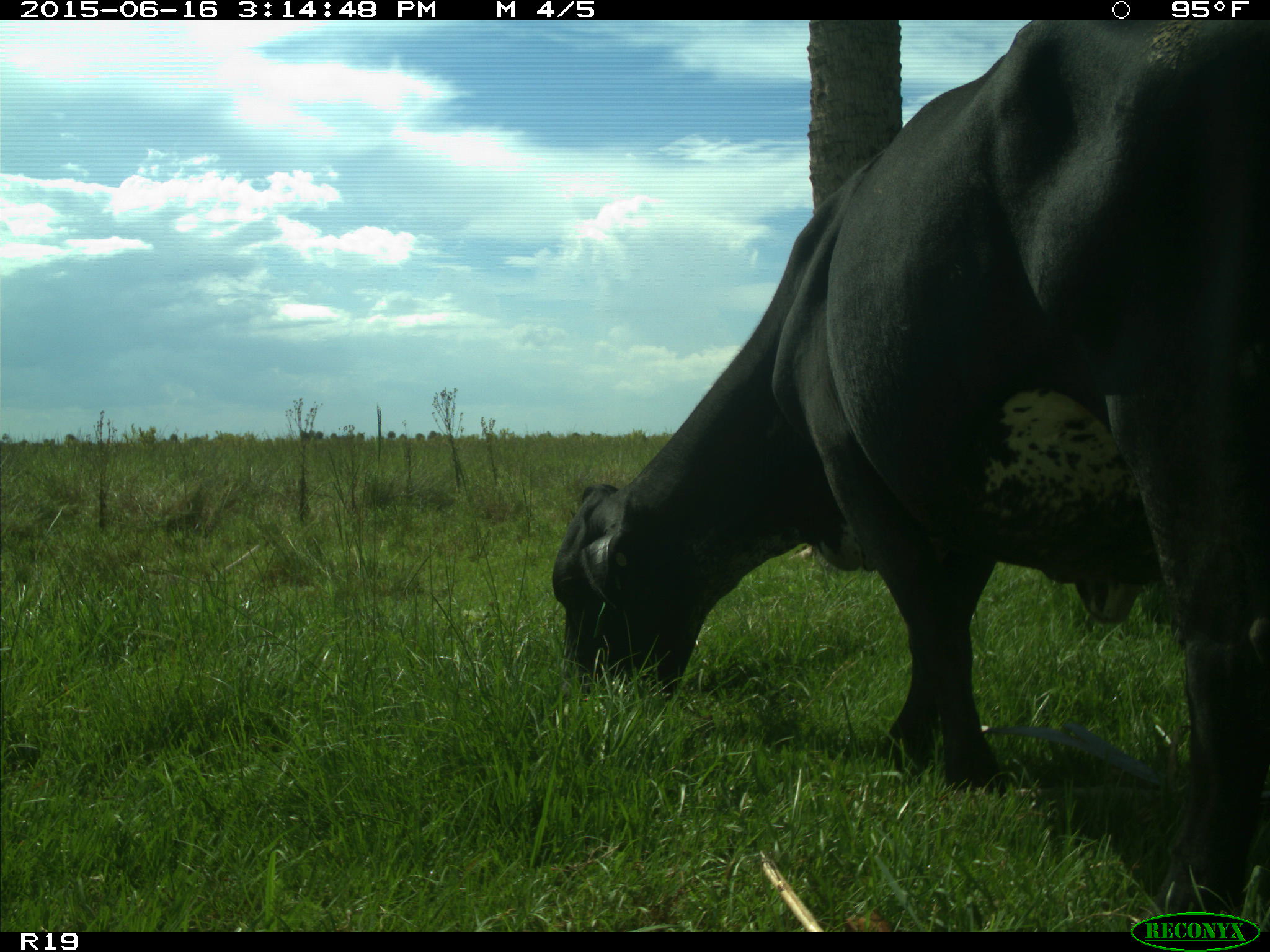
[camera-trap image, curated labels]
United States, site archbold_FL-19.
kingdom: Animalia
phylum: Chordata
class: Mammalia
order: Artiodactyla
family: Bovidae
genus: Bos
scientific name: Bos taurus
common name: domestic cow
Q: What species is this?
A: Bos taurus (domestic cow).